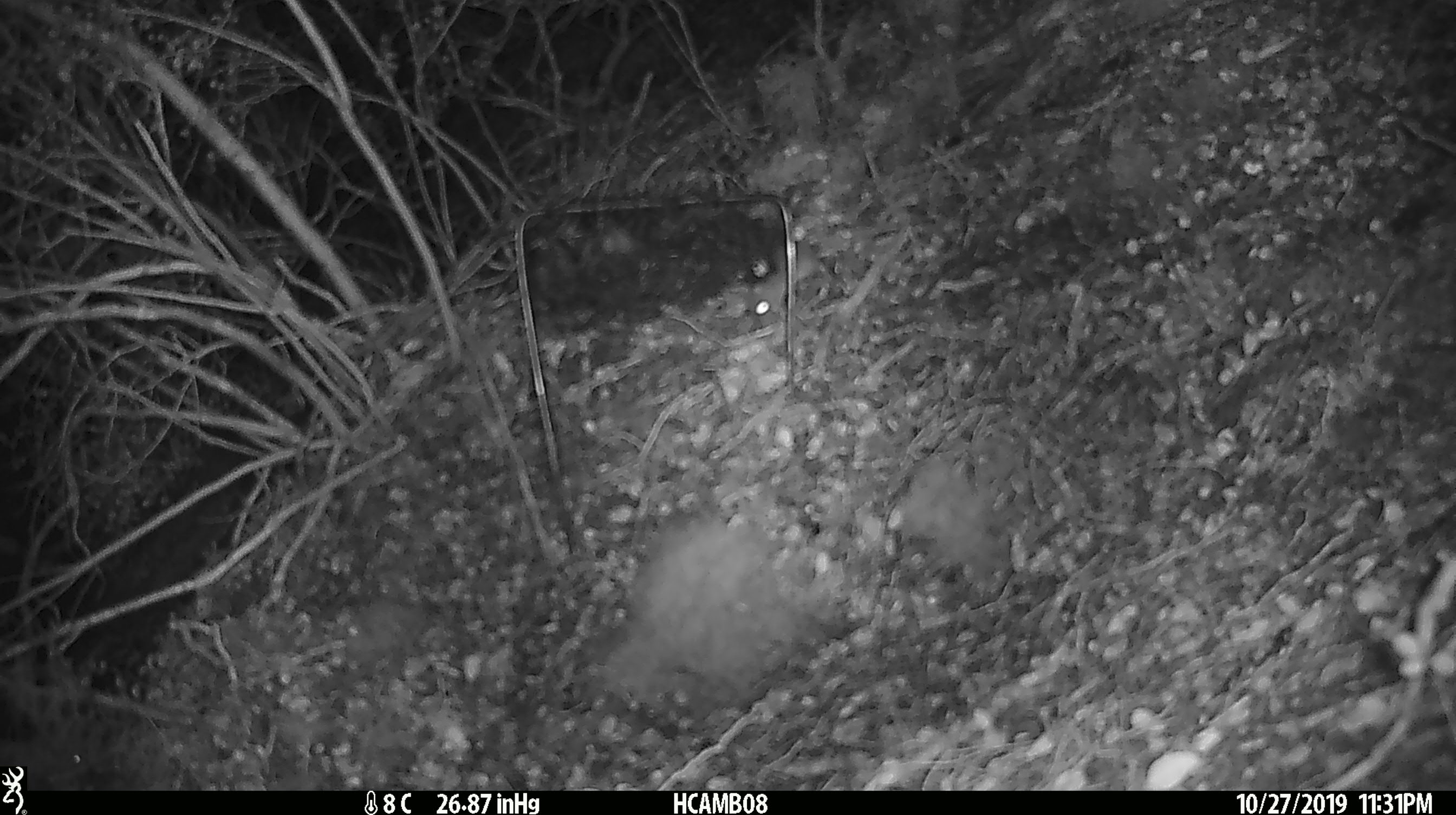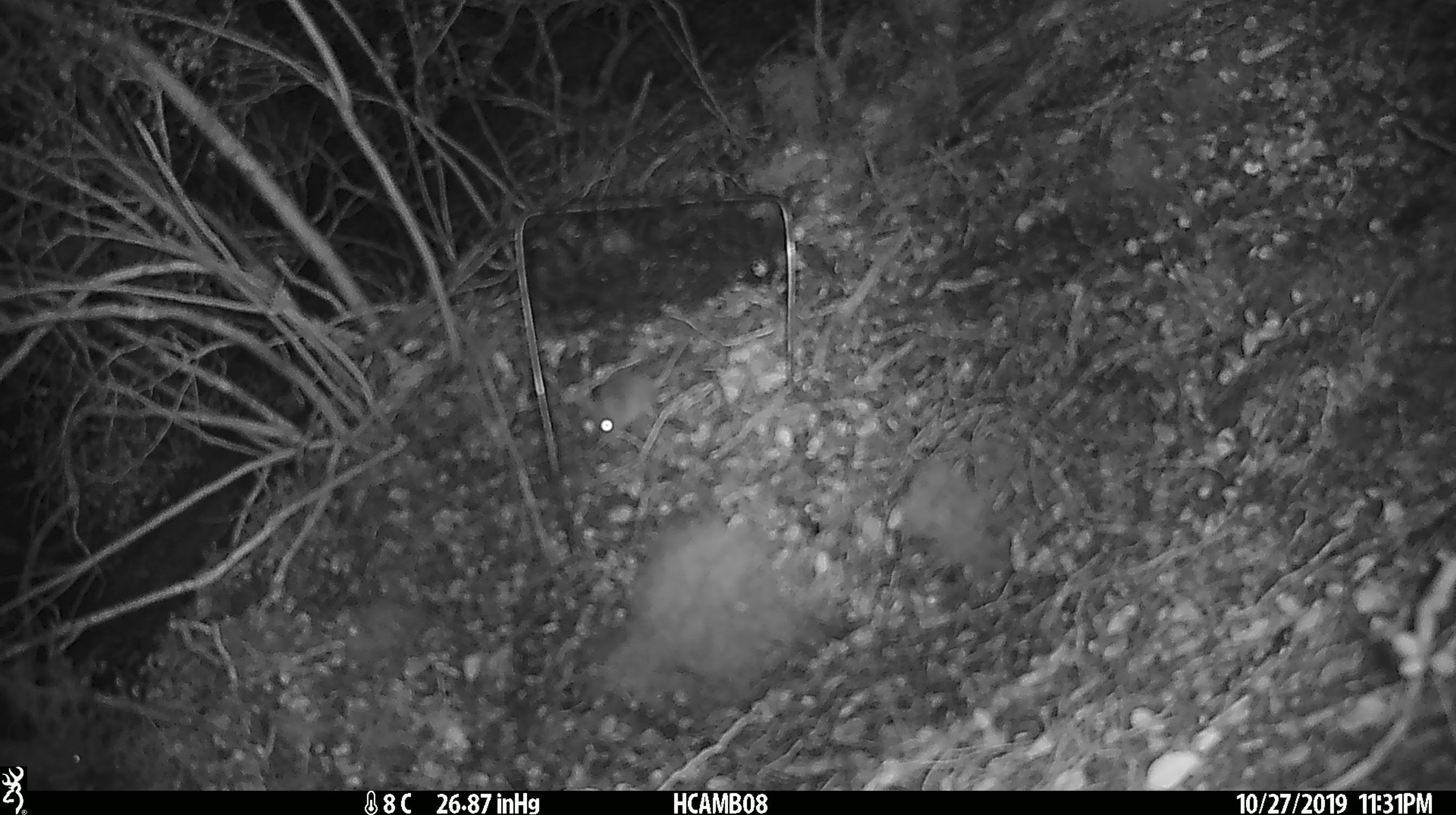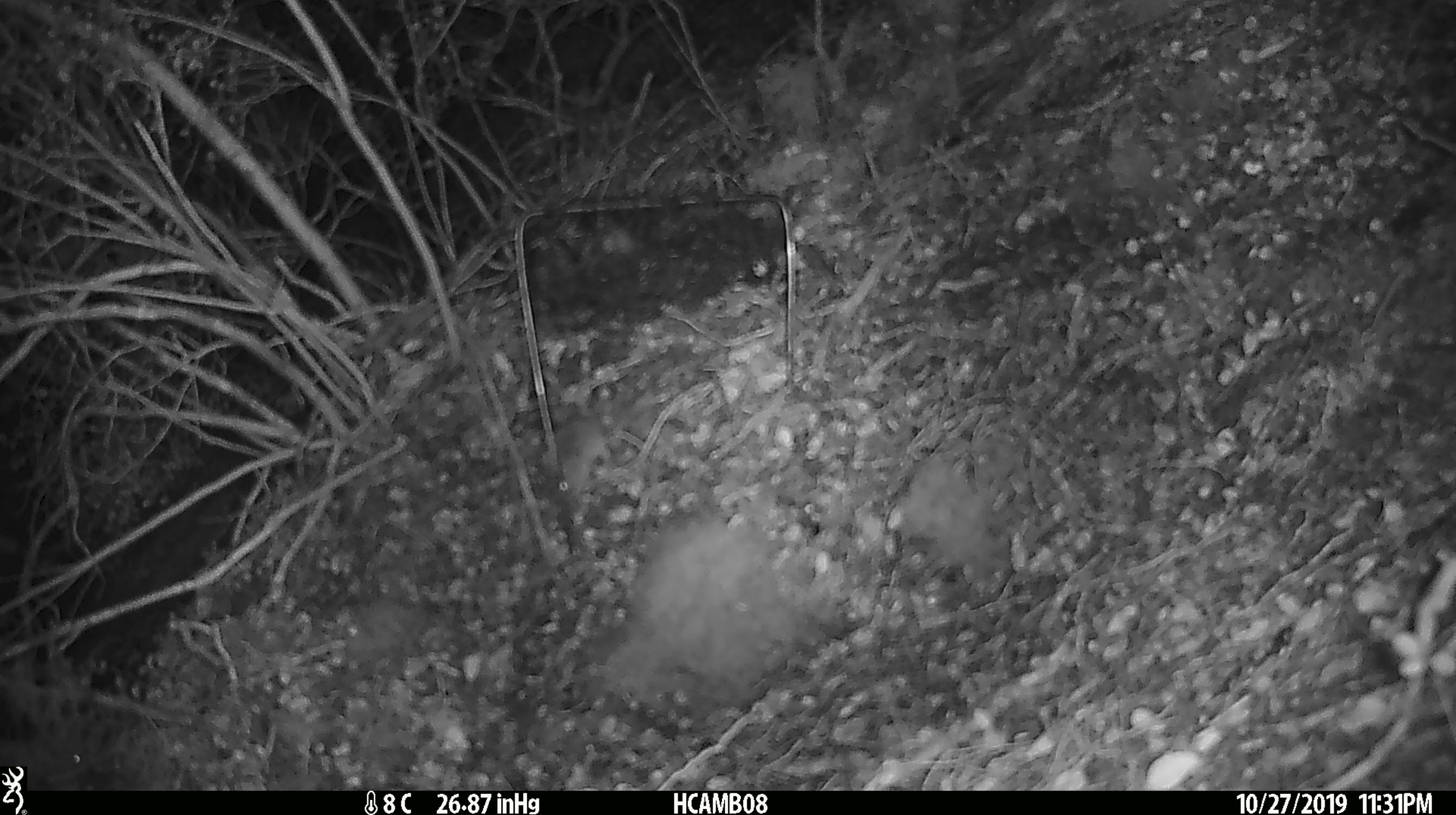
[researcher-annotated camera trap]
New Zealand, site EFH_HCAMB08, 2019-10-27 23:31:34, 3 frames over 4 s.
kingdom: Animalia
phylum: Chordata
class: Mammalia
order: Rodentia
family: Muridae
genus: Mus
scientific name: Mus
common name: mouse